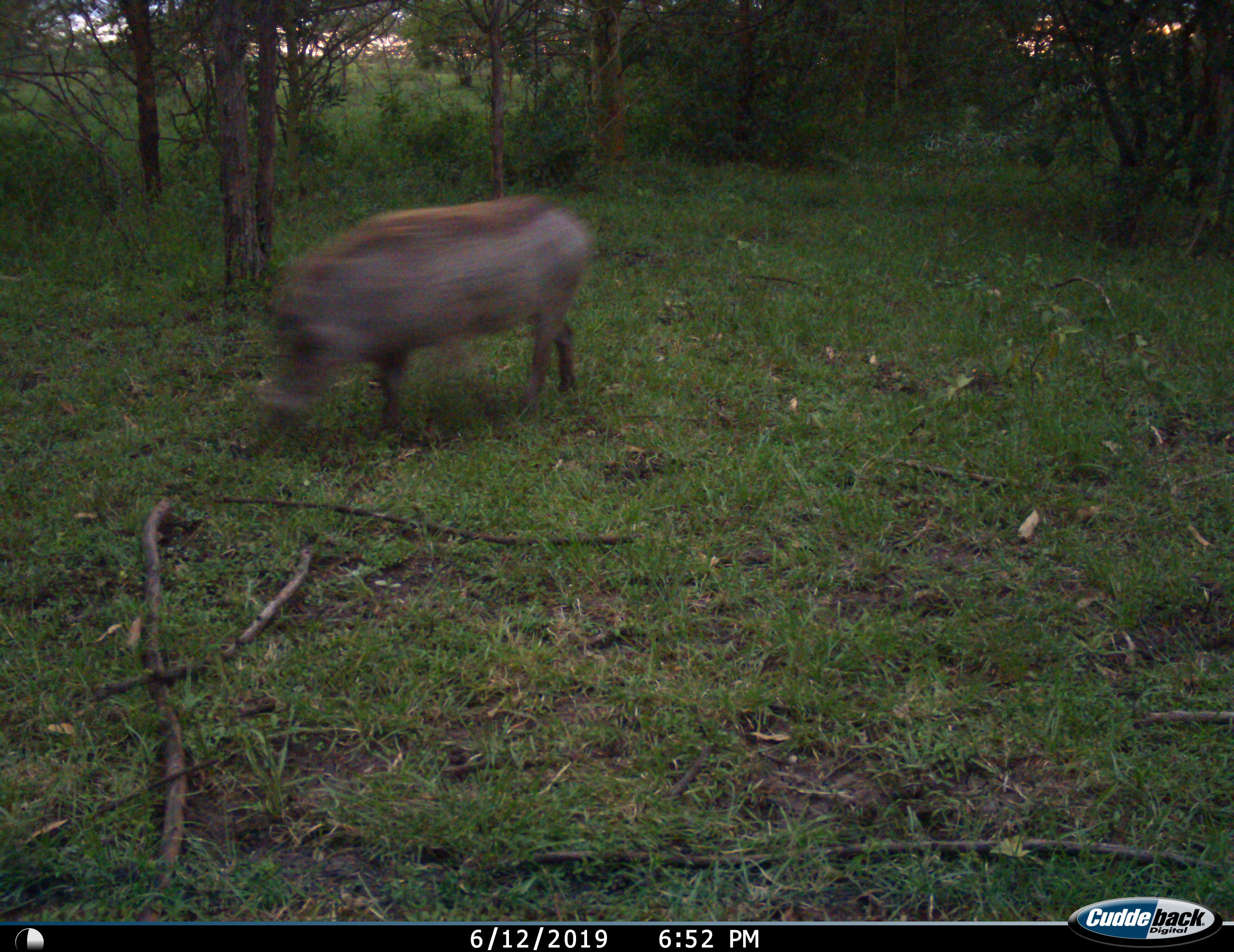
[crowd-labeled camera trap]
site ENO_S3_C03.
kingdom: Animalia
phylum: Chordata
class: Mammalia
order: Artiodactyla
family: Suidae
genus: Phacochoerus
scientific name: Phacochoerus africanus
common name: warthog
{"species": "warthog (Phacochoerus africanus)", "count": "1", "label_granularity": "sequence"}